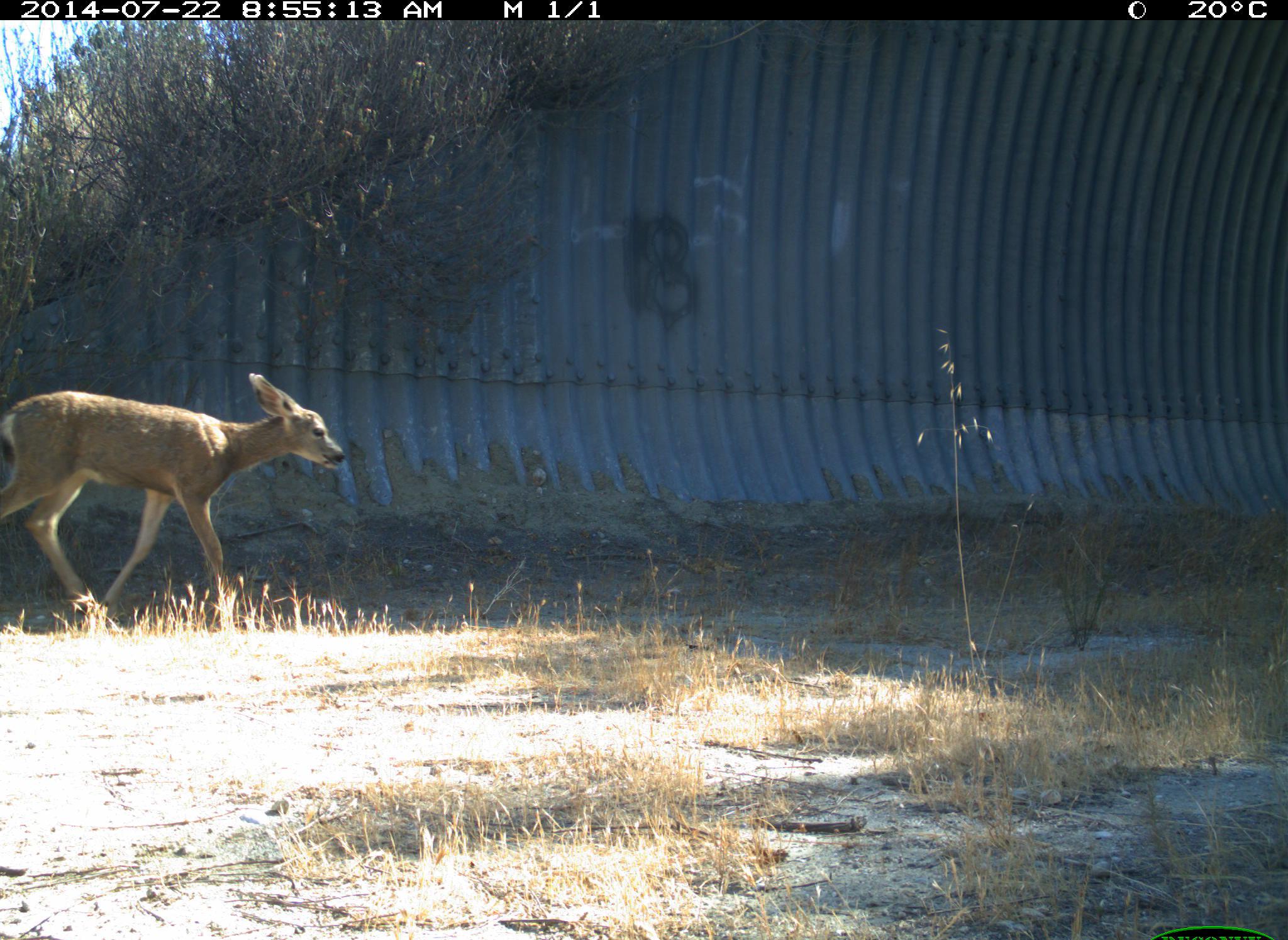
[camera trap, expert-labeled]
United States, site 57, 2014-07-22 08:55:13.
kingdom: Animalia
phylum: Chordata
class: Mammalia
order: Artiodactyla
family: Cervidae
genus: Odocoileus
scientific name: Odocoileus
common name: deer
Deer (Odocoileus).